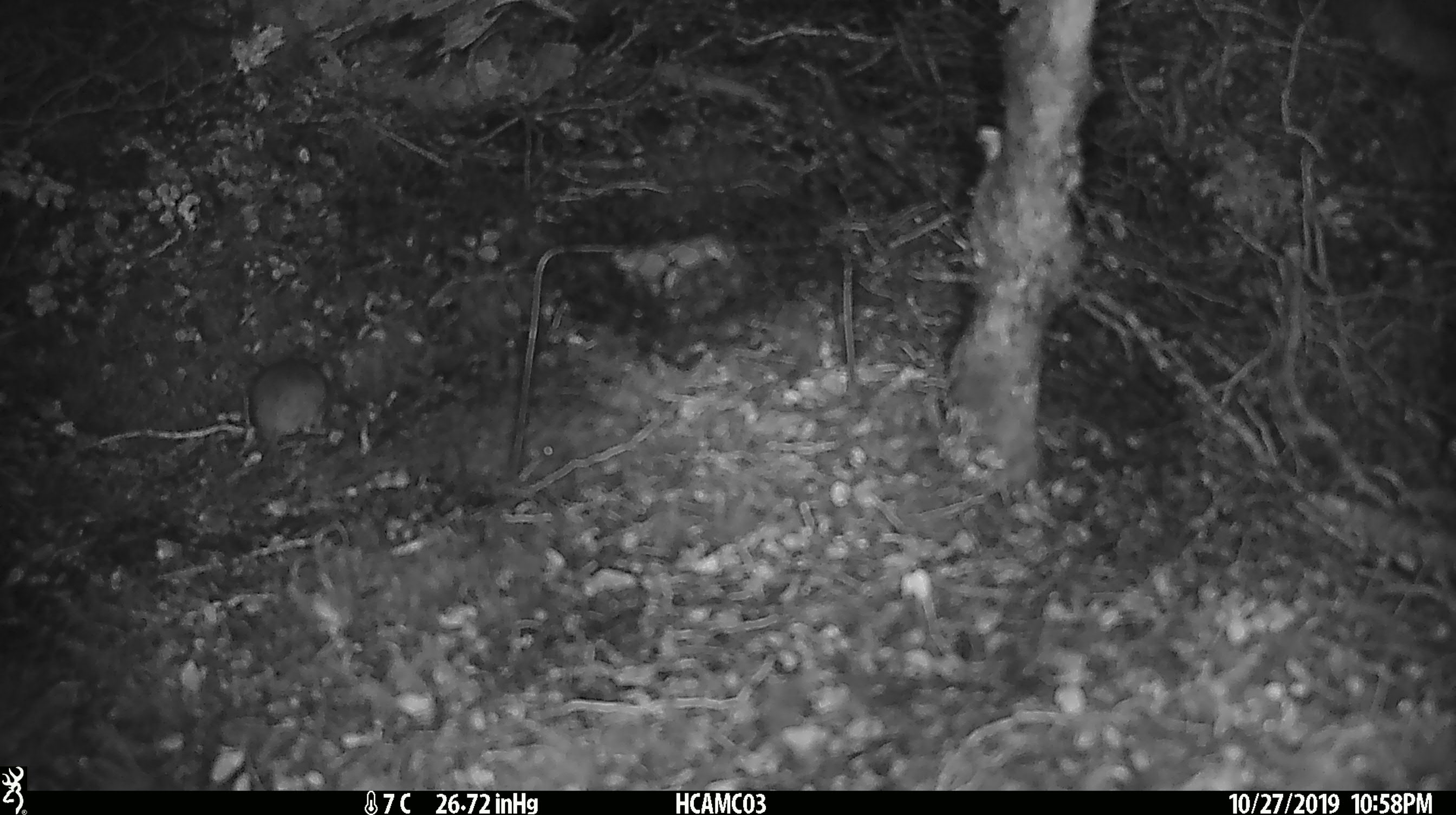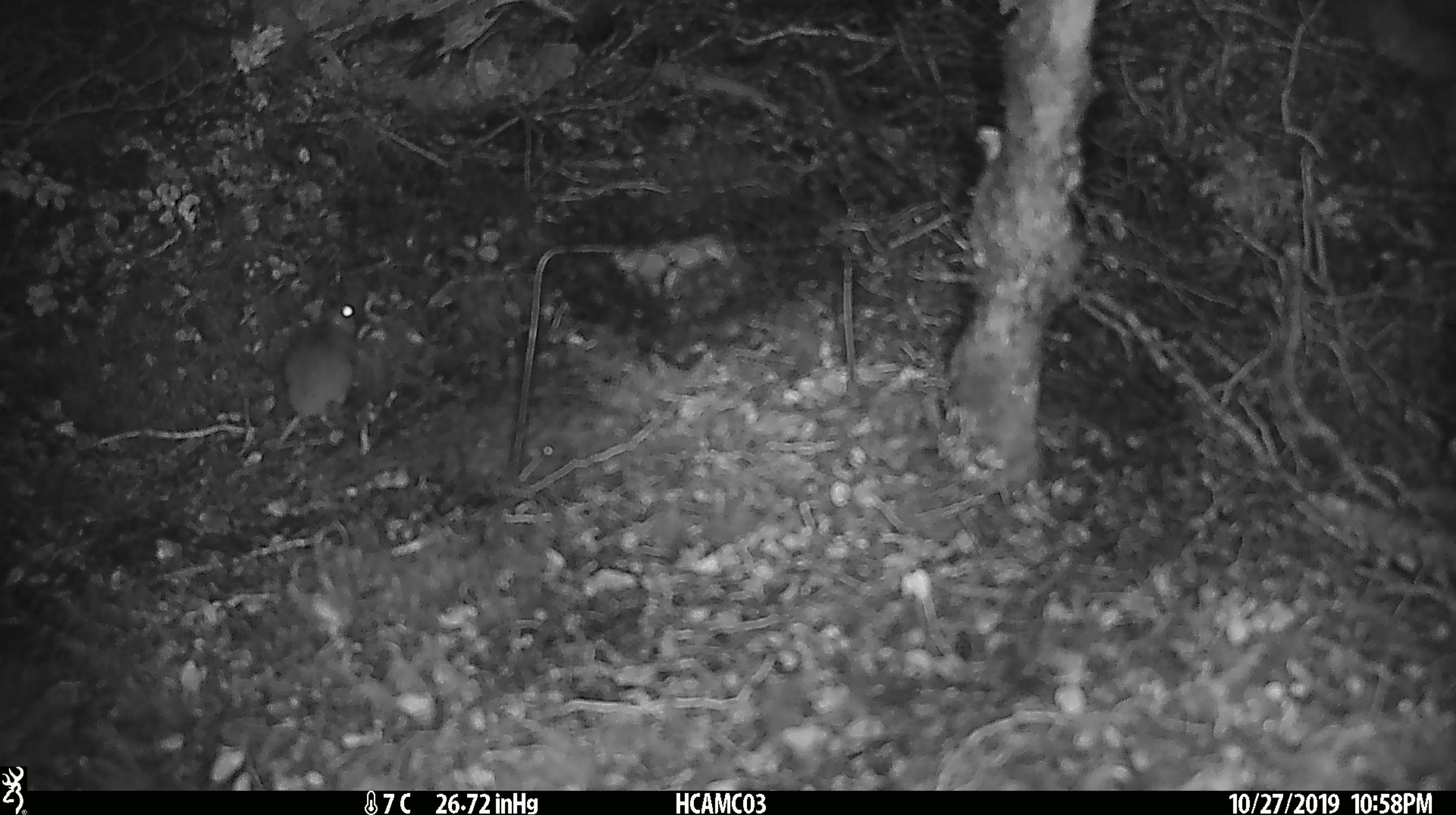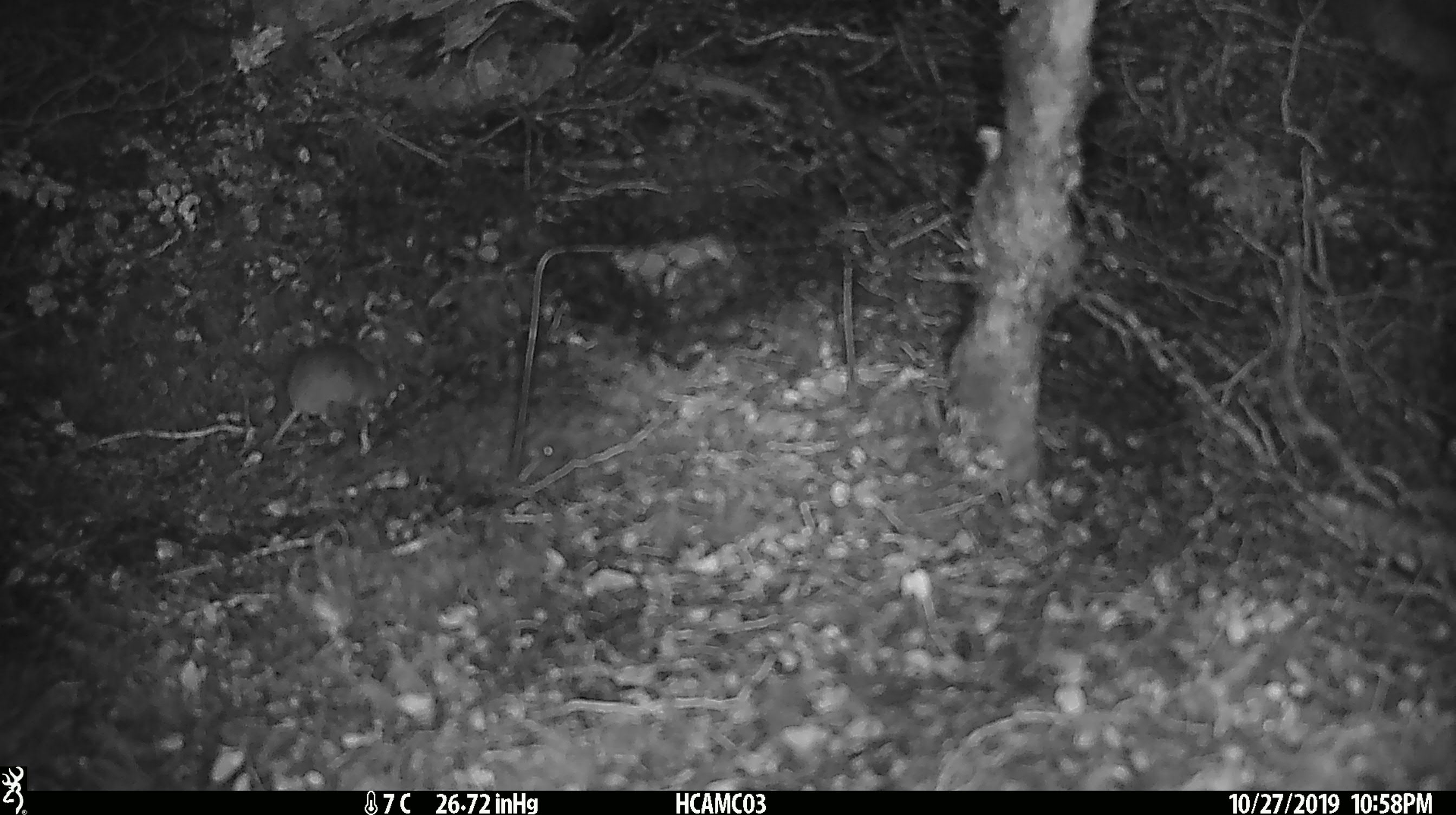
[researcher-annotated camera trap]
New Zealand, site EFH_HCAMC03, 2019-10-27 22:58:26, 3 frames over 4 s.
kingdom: Animalia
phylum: Chordata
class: Mammalia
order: Rodentia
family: Muridae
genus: Mus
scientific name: Mus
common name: mouse